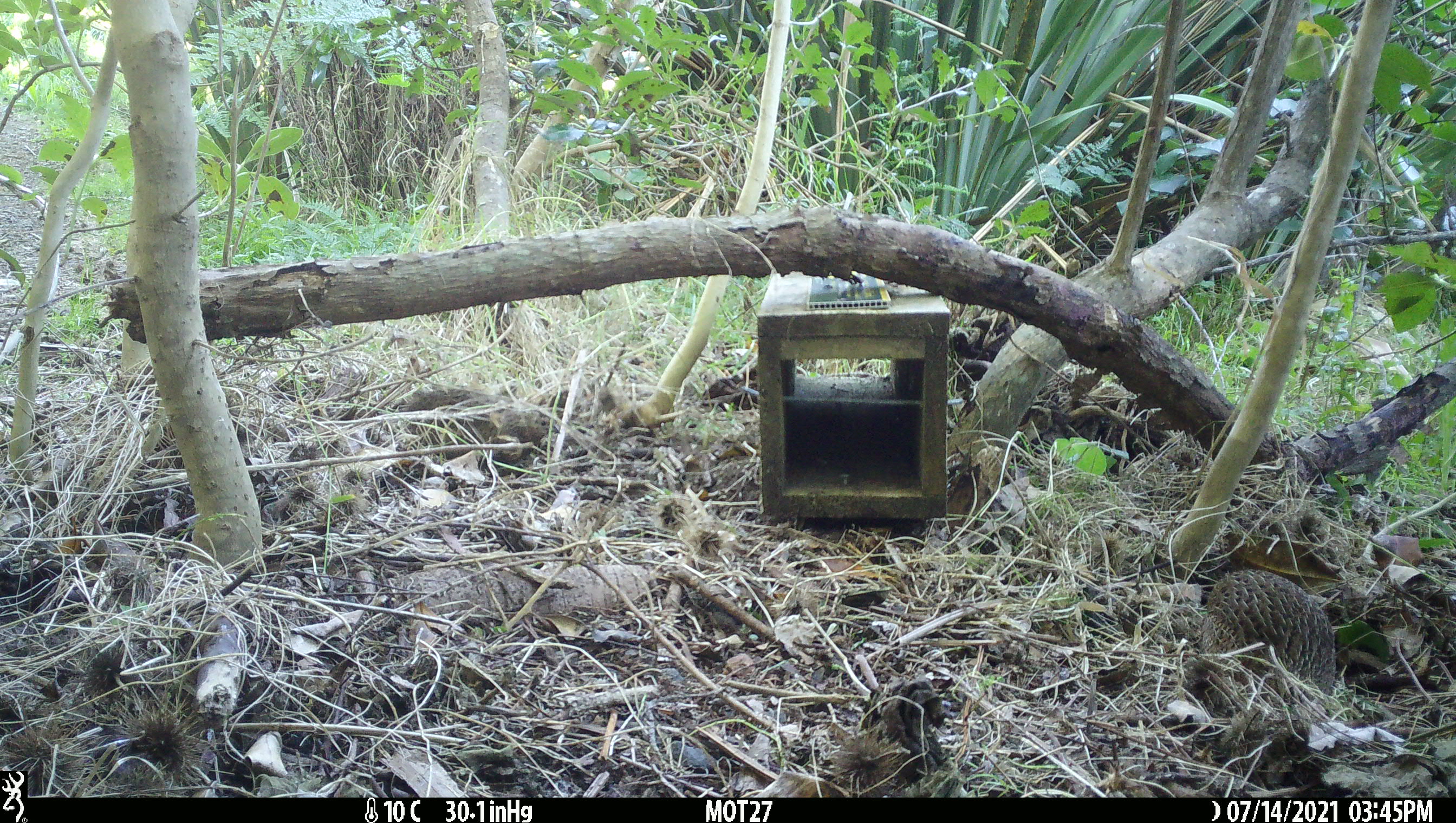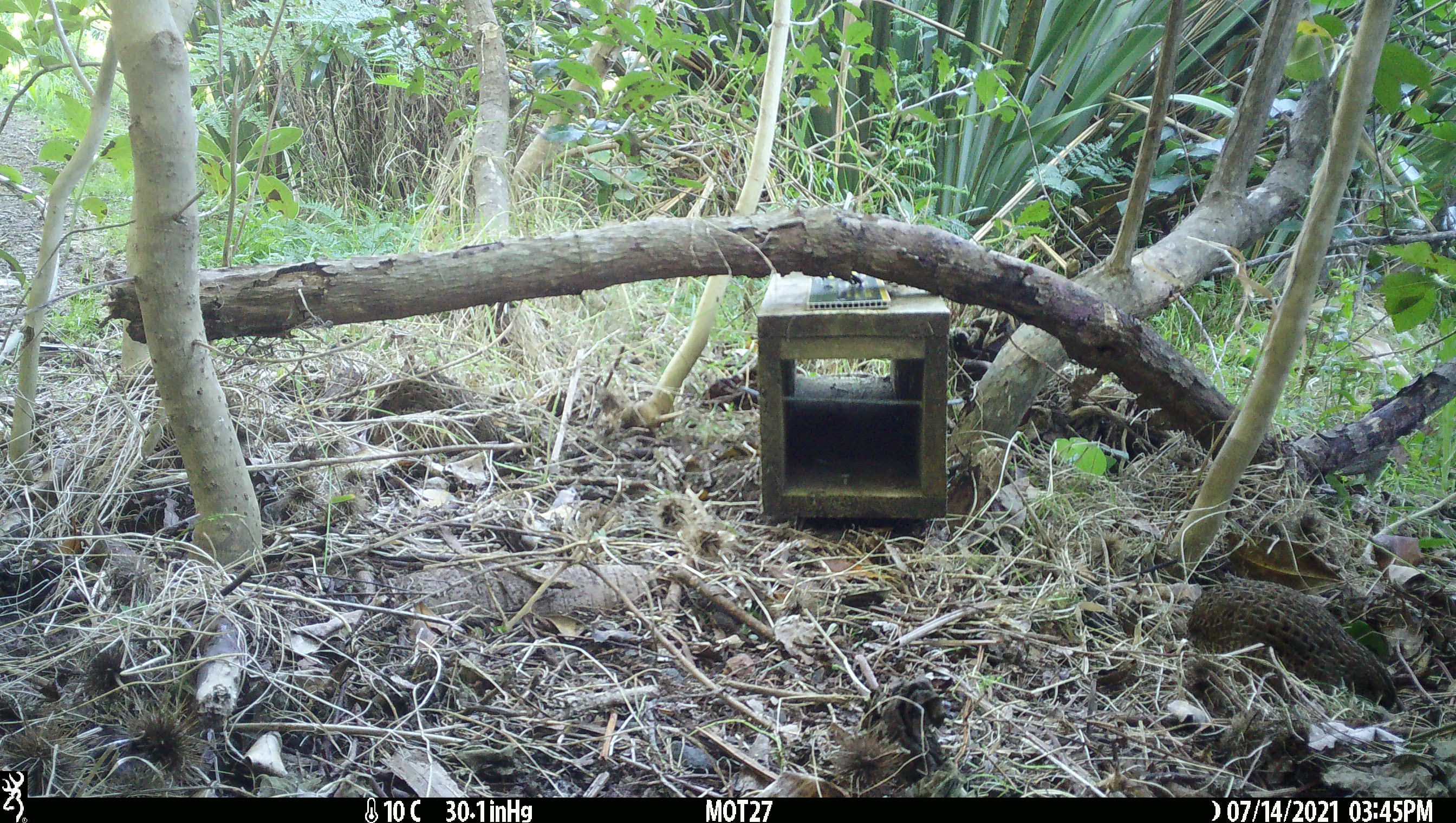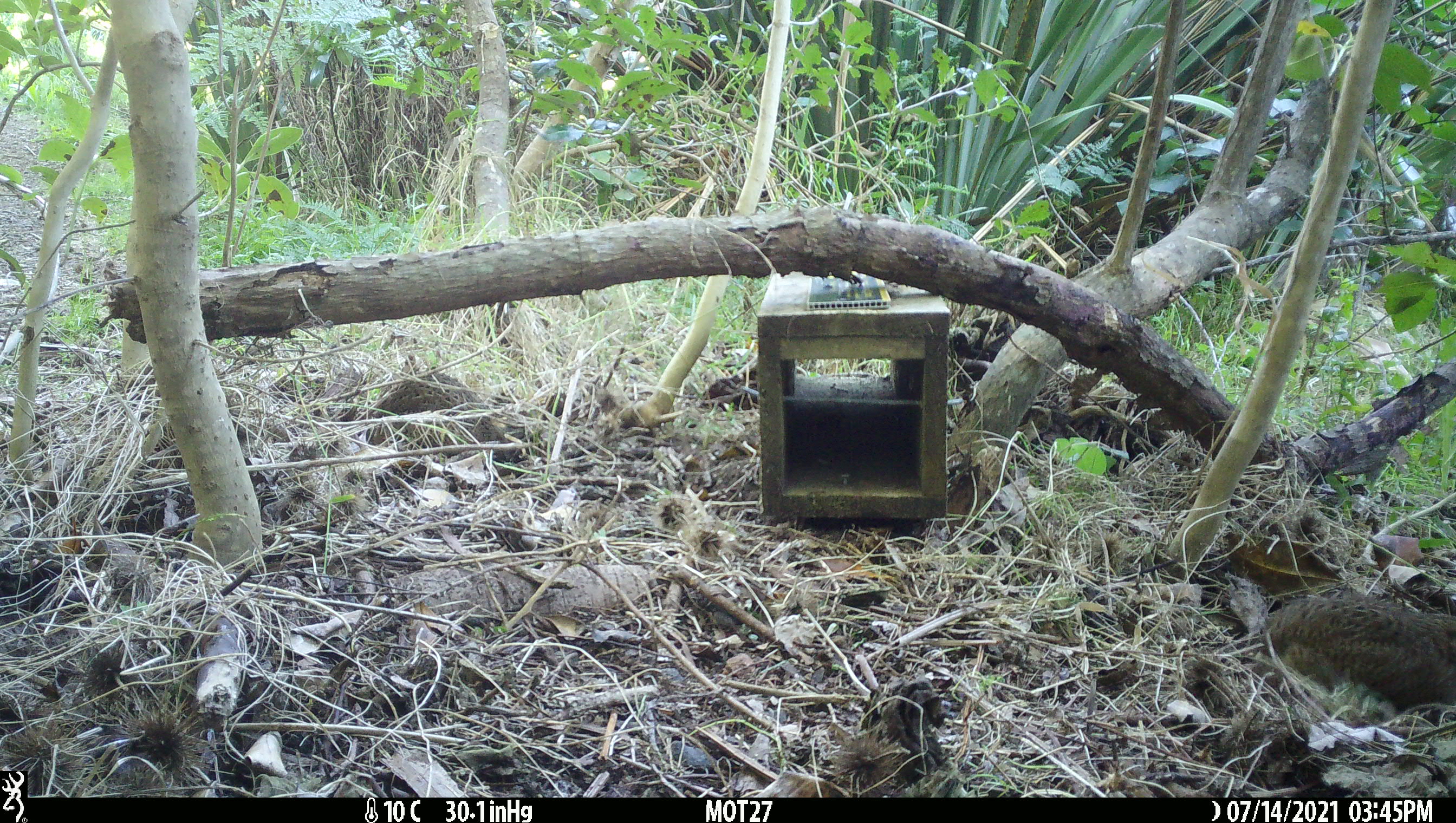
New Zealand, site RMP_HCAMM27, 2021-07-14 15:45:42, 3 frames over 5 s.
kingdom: Animalia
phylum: Chordata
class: Aves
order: Galliformes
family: Phasianidae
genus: Synoicus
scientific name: Synoicus ypsilophorus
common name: brown quail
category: quail brown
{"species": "quail brown (brown quail) (Synoicus ypsilophorus)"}